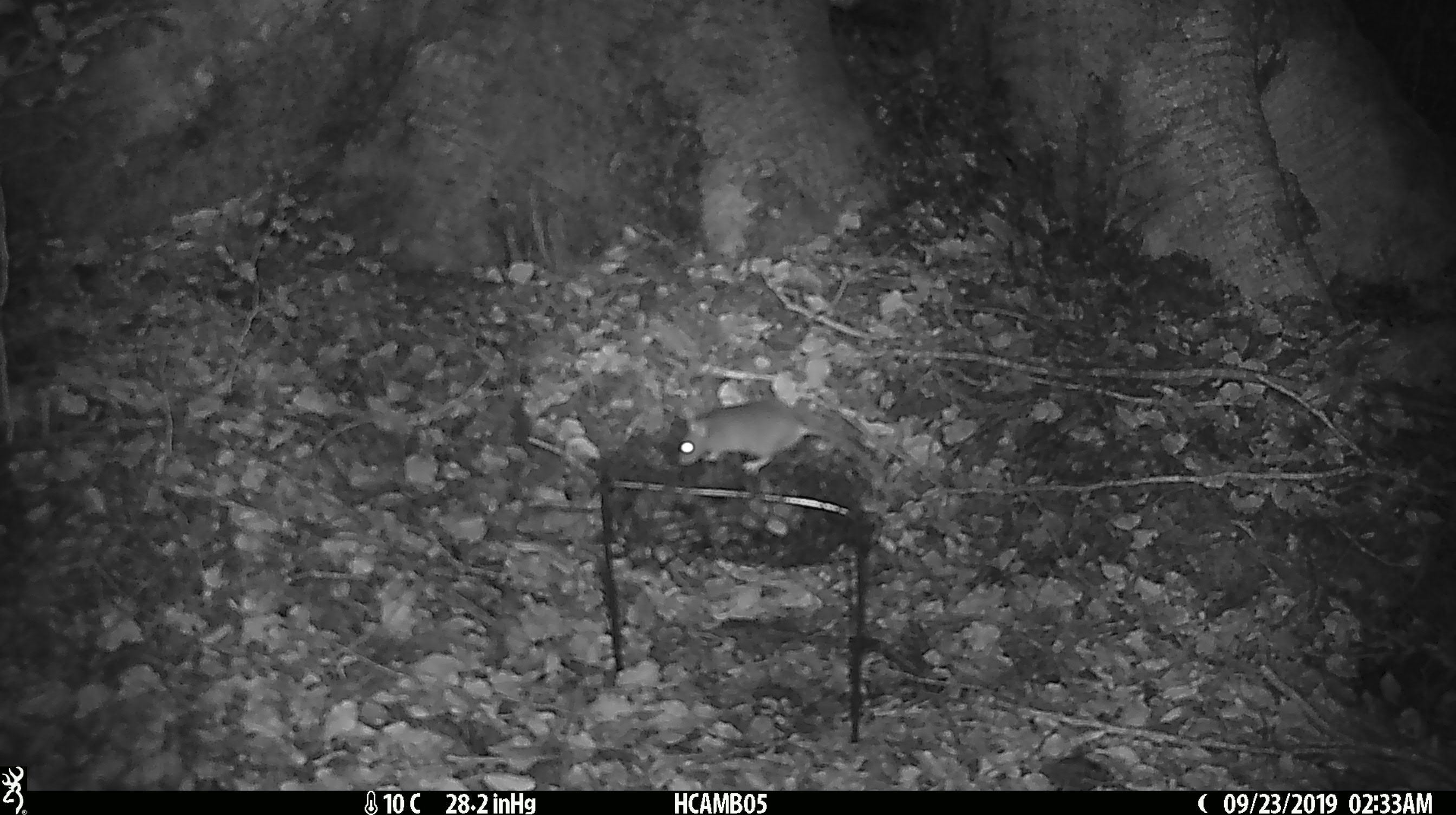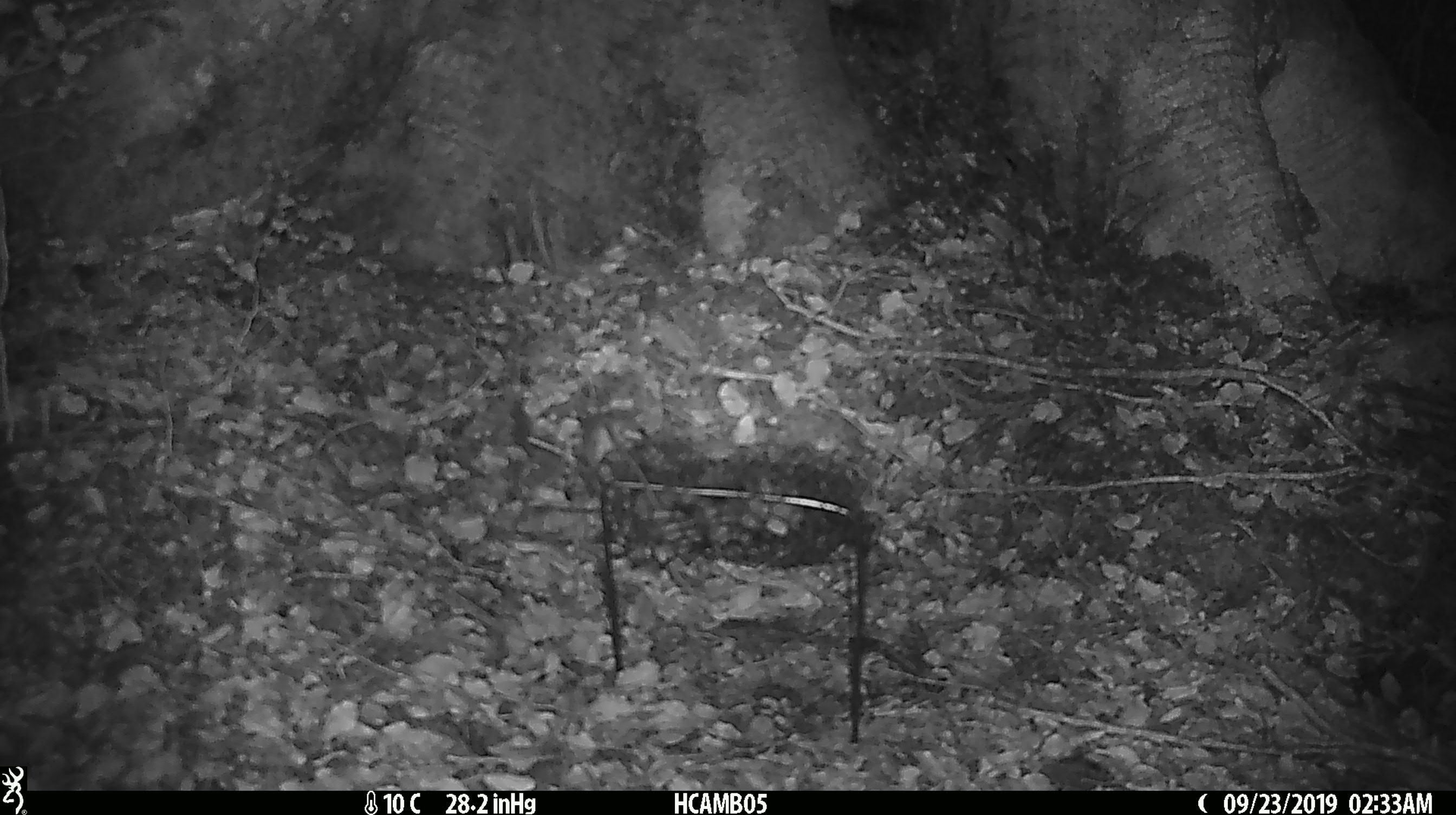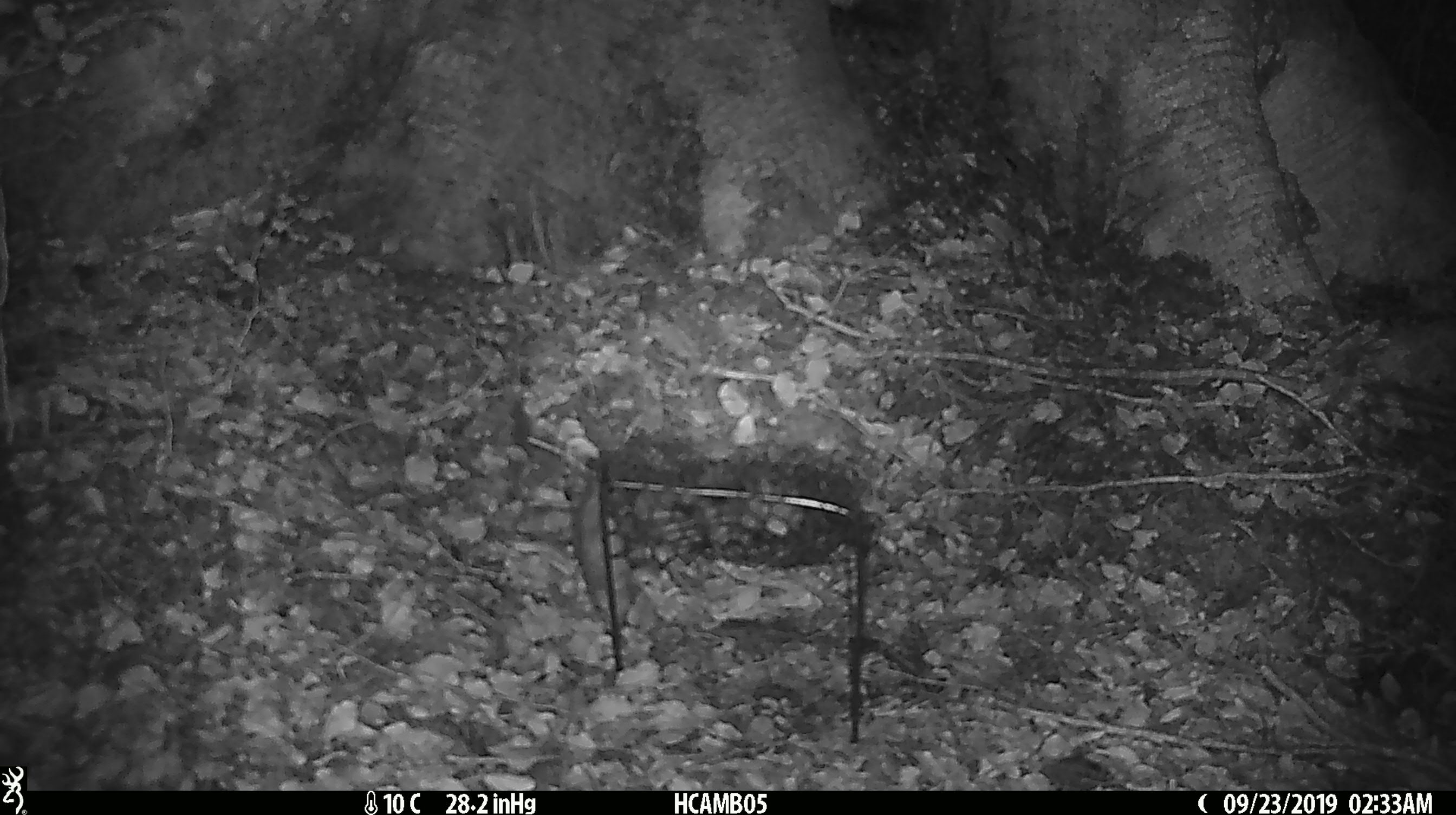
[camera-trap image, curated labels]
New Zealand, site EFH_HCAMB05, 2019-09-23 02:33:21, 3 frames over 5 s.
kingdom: Animalia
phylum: Chordata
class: Mammalia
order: Rodentia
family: Muridae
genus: Mus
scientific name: Mus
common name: mouse